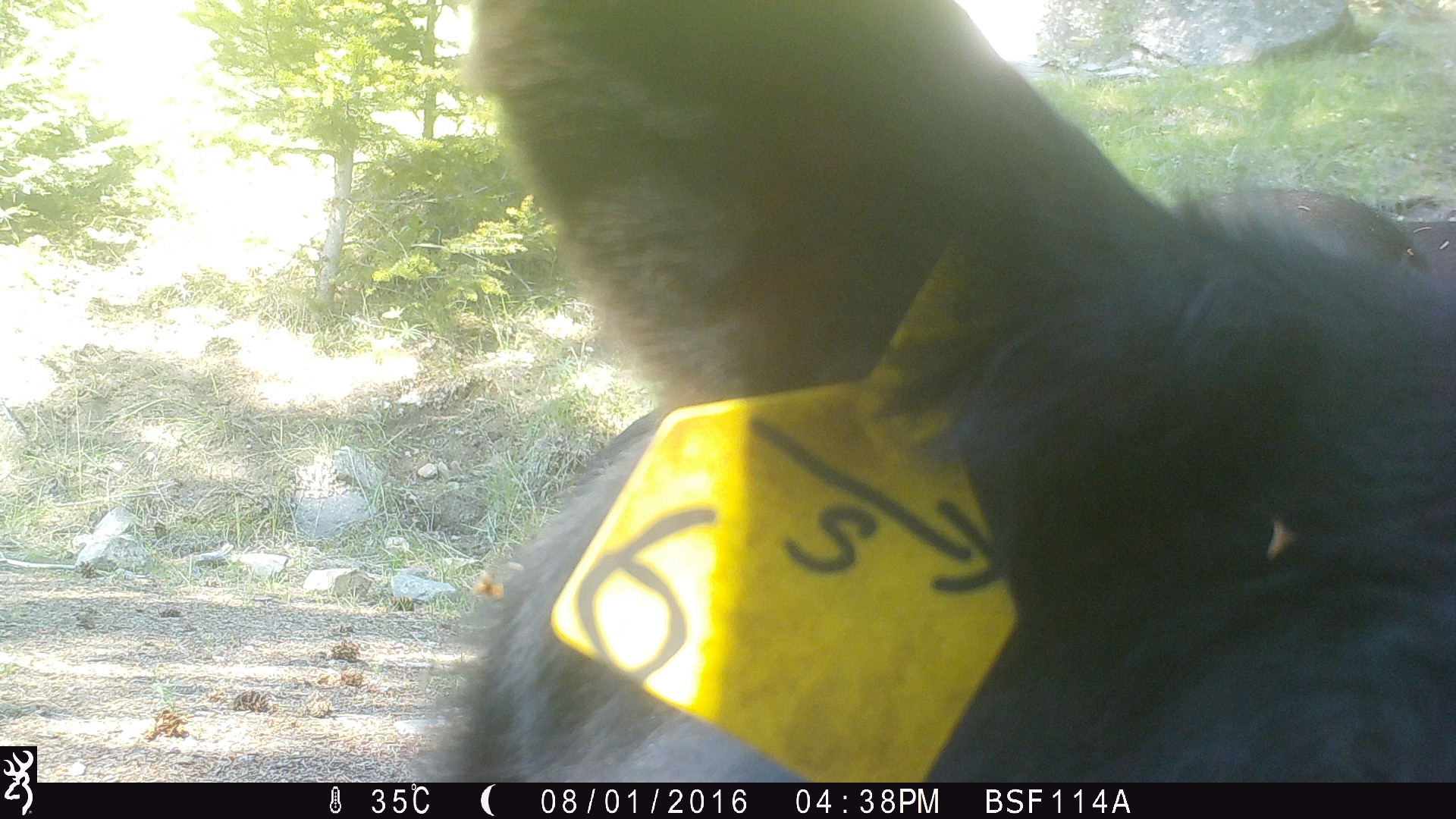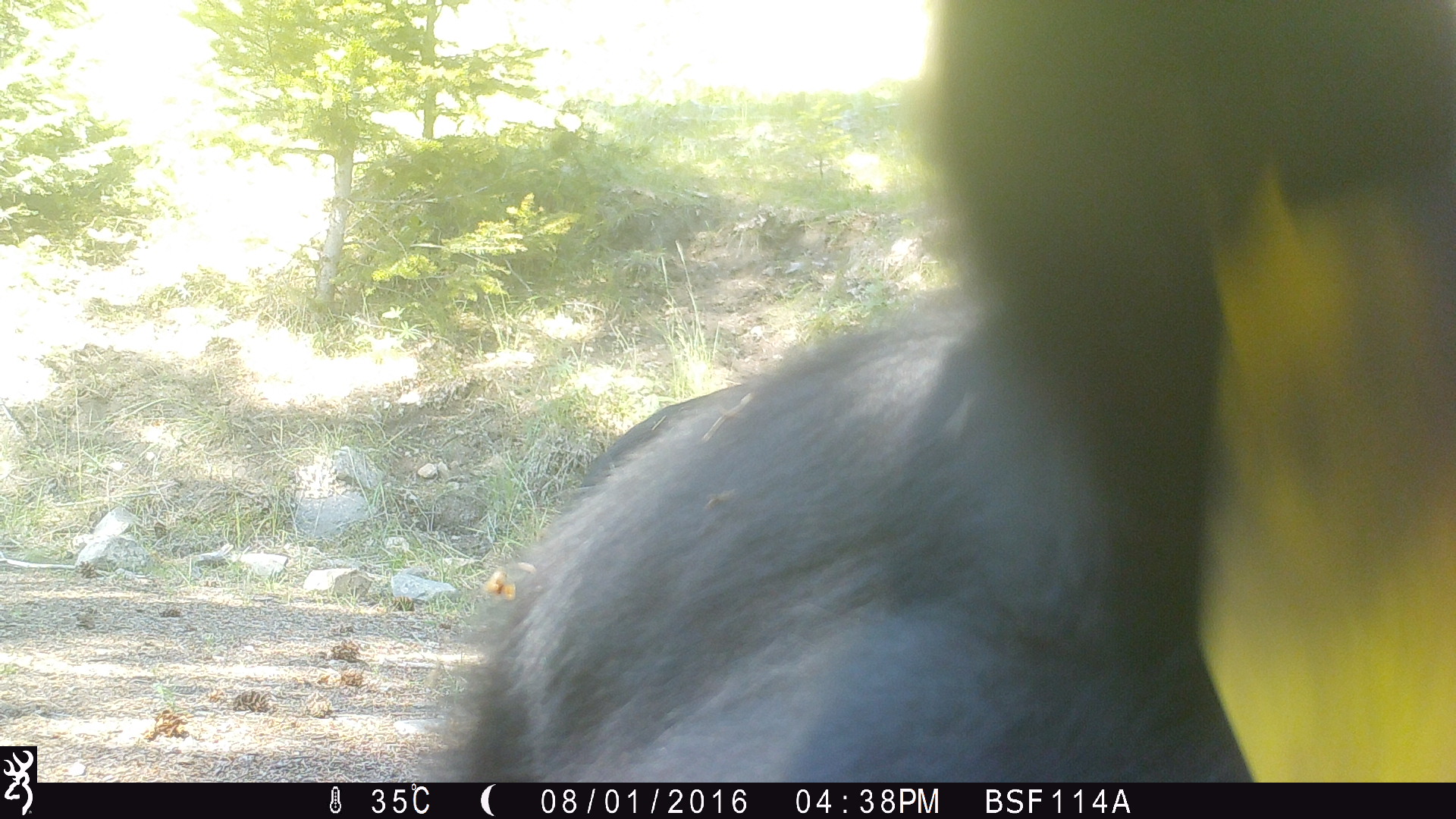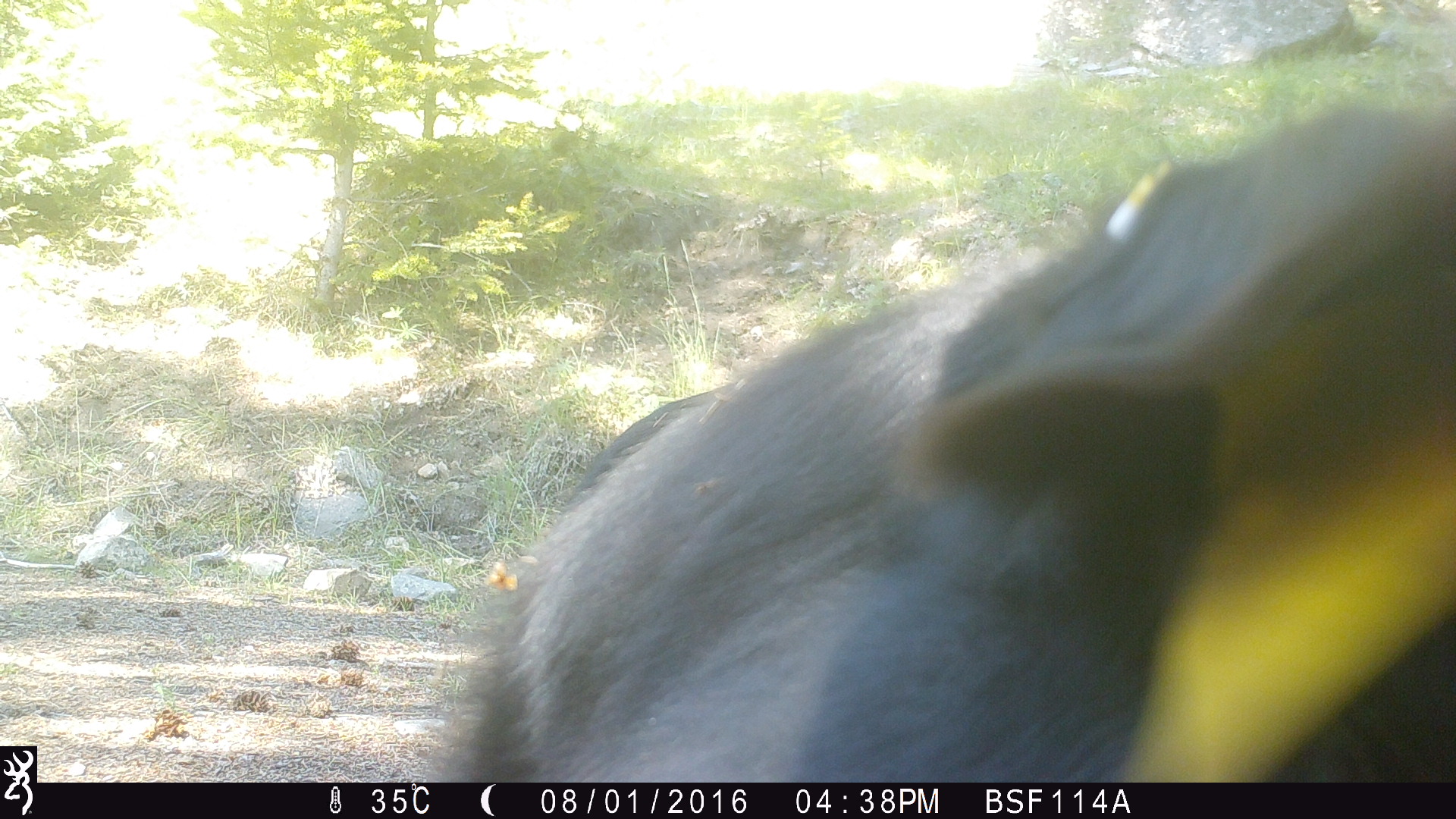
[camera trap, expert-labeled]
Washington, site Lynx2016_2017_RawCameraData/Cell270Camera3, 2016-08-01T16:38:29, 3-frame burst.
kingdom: Animalia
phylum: Chordata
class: Mammalia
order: Artiodactyla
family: Bovidae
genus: Bos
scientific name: Bos taurus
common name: domestic cattle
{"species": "domestic cattle (Bos taurus)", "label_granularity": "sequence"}